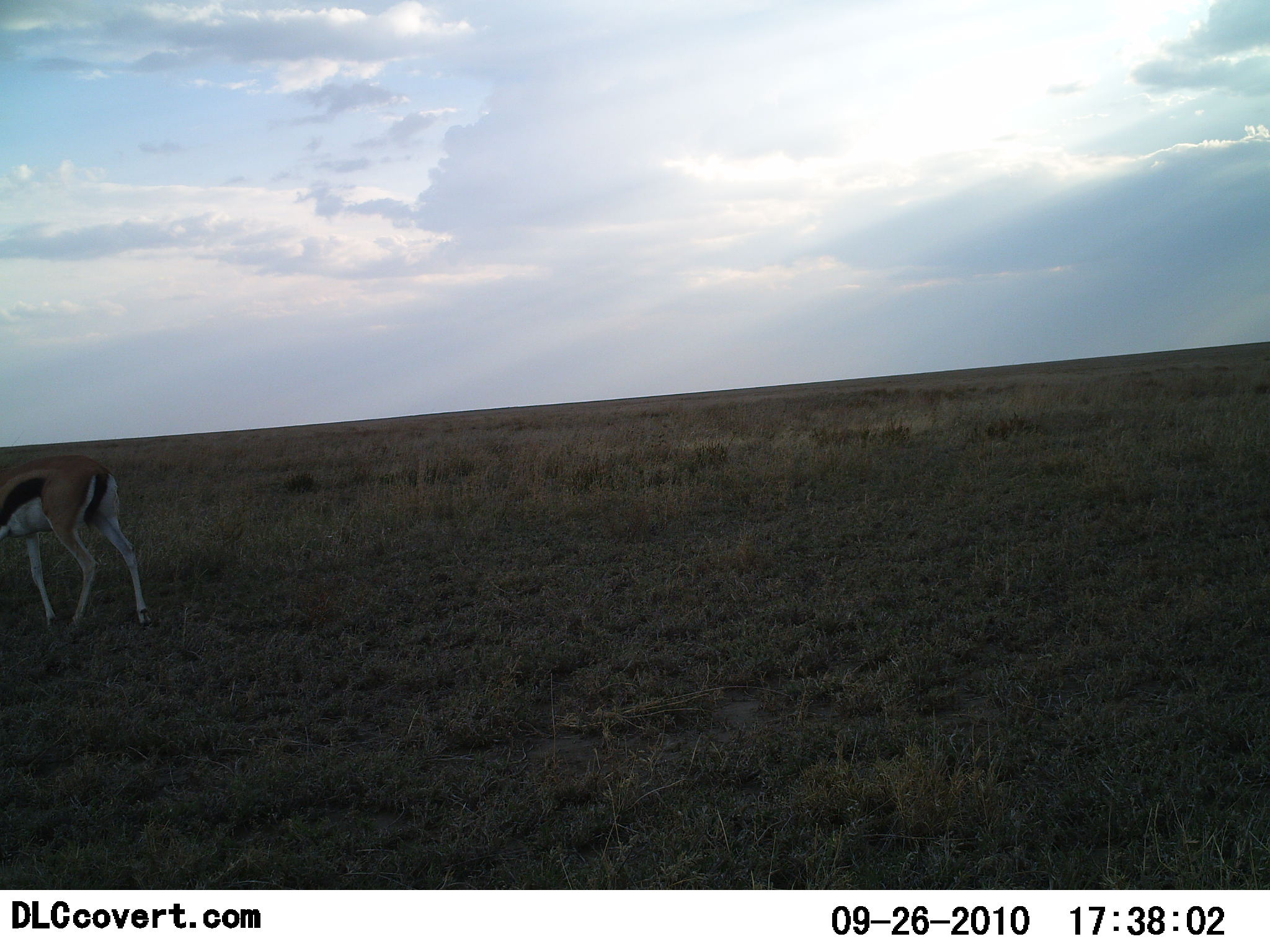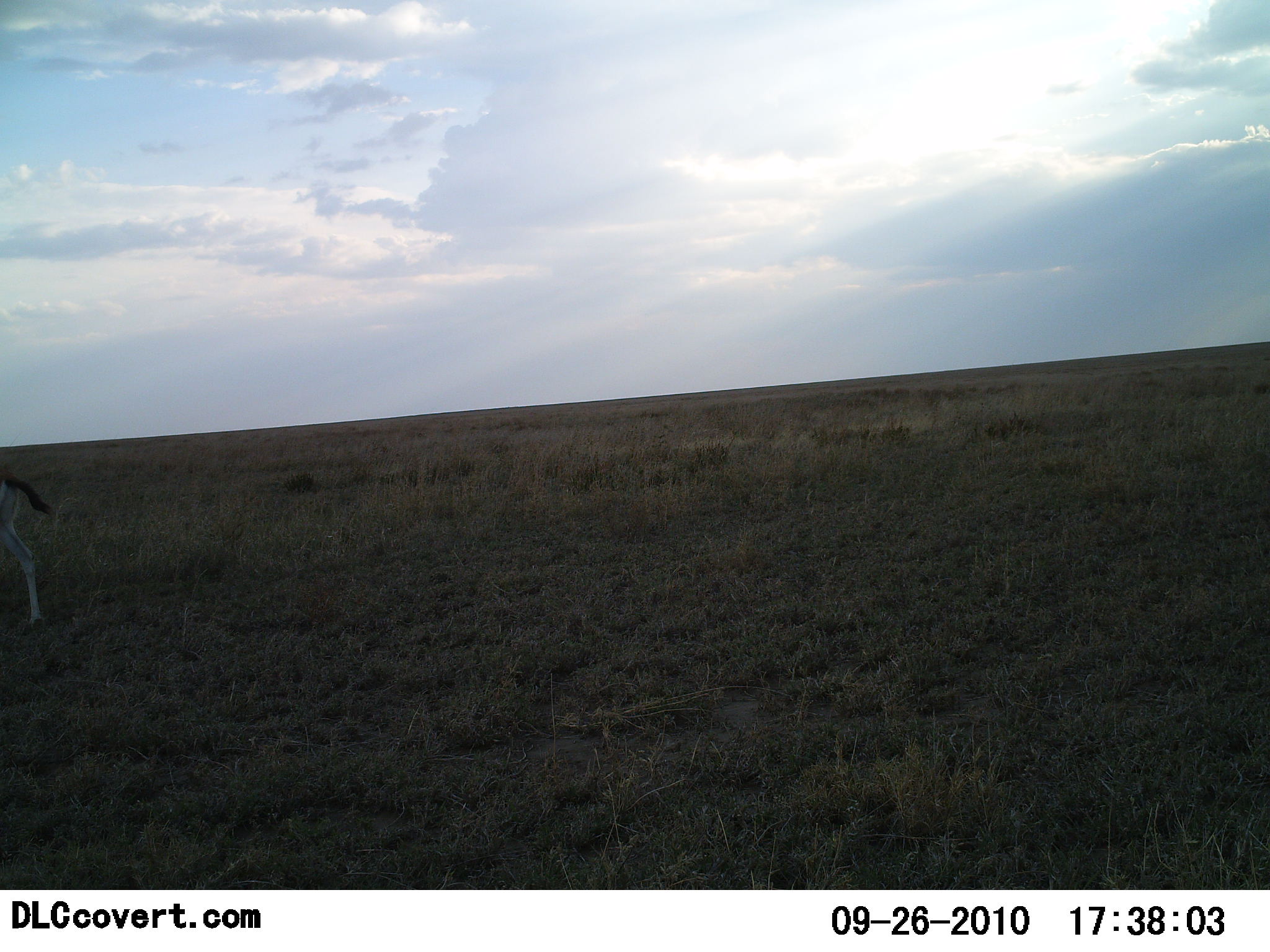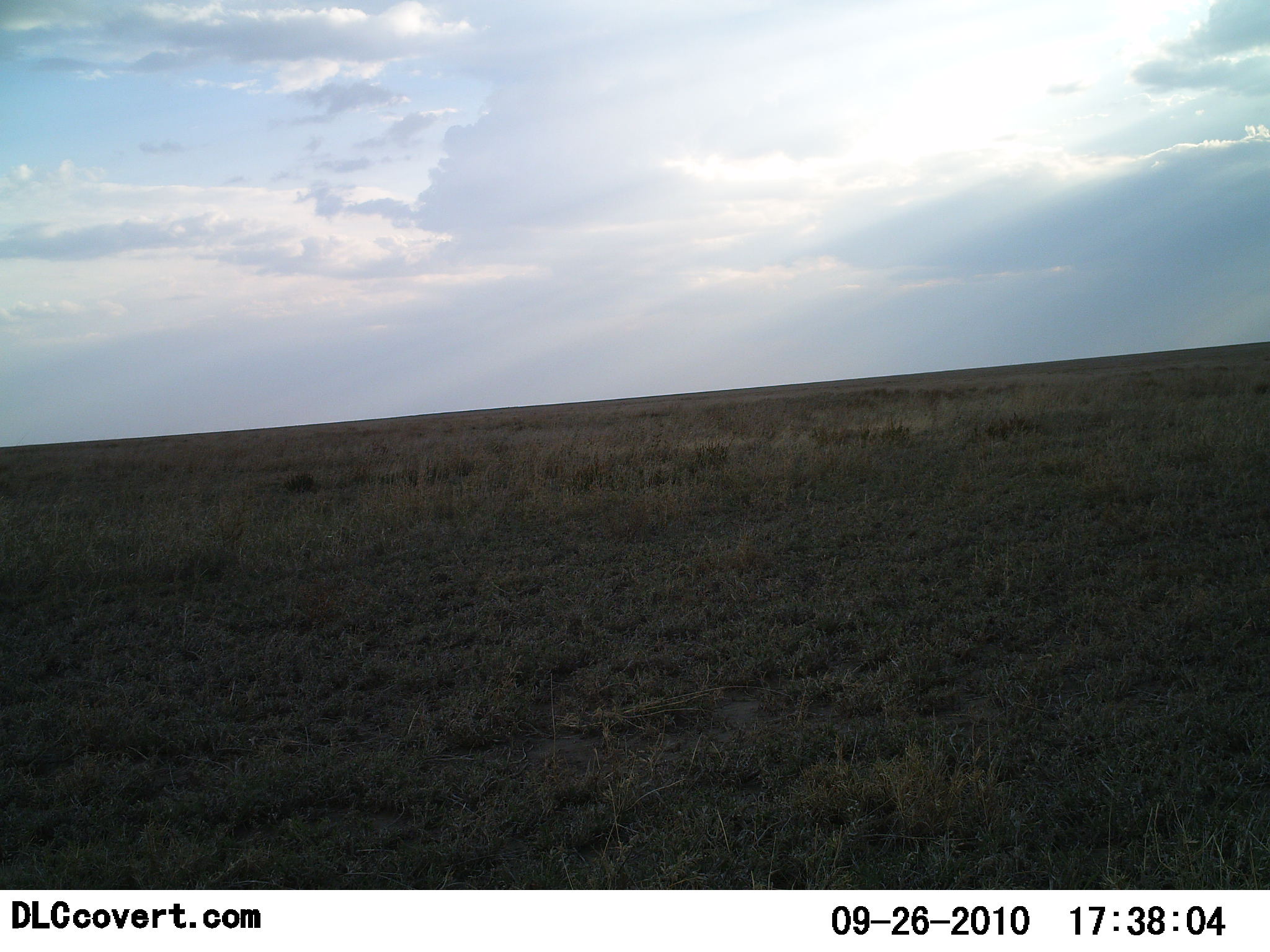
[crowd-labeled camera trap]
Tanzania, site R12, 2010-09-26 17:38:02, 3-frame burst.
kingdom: Animalia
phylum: Chordata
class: Mammalia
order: Artiodactyla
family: Bovidae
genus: Eudorcas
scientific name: Eudorcas thomsonii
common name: thomson's gazelle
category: gazellethomsons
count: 1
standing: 0%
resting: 0%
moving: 88%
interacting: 0%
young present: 0%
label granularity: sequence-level